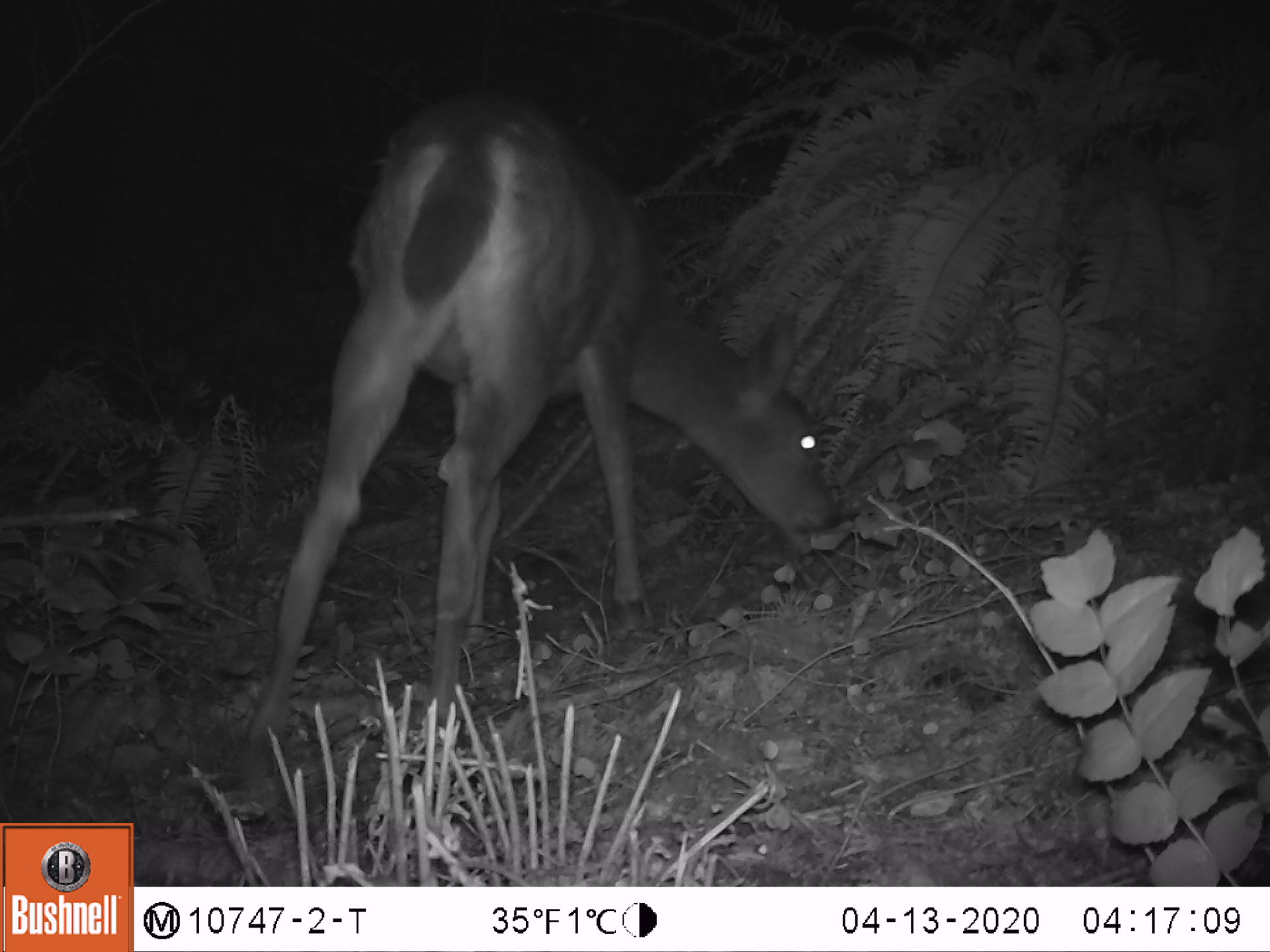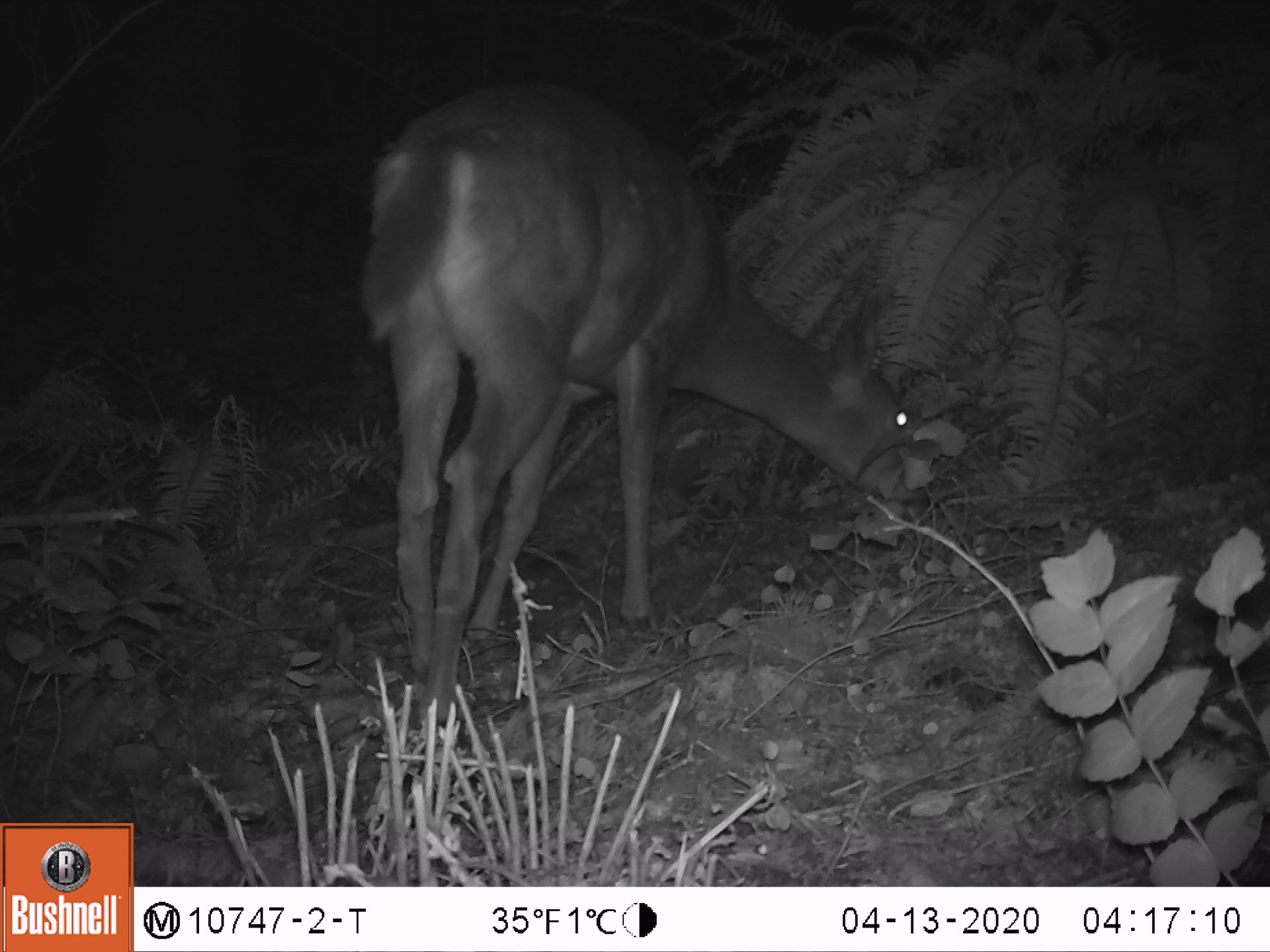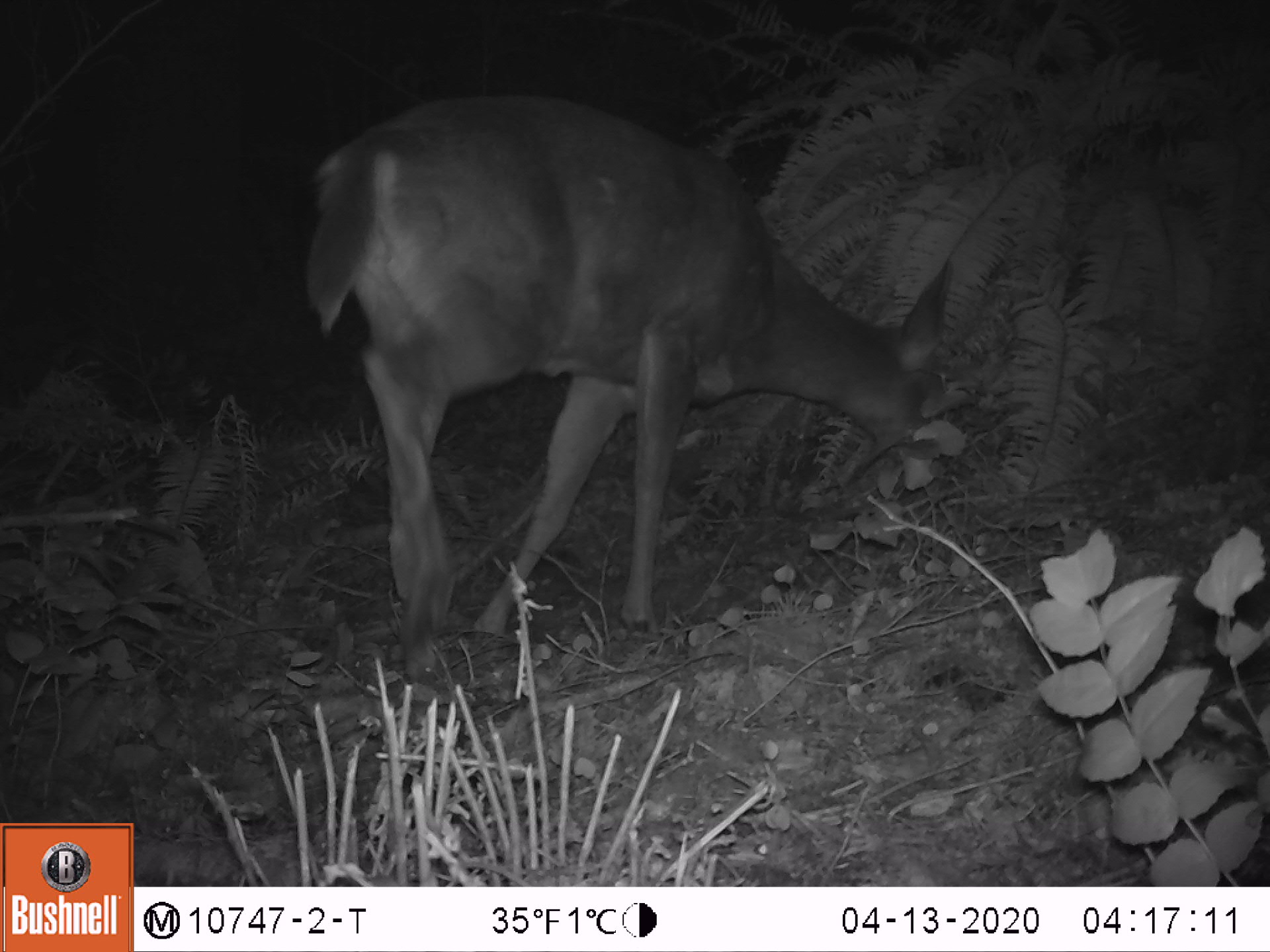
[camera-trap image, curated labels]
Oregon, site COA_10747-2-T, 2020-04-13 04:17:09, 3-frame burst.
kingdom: Animalia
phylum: Chordata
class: Mammalia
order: Artiodactyla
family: Cervidae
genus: Odocoileus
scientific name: Odocoileus hemionus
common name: black-tailed deer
Black-tailed deer (Odocoileus hemionus).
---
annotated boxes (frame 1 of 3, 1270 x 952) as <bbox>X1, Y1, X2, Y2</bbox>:
black-tailed deer: <bbox>232, 80, 852, 748</bbox>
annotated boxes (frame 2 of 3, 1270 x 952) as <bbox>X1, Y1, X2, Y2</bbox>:
black-tailed deer: <bbox>349, 69, 949, 706</bbox>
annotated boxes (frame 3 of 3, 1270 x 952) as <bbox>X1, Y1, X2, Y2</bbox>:
black-tailed deer: <bbox>298, 80, 964, 640</bbox>